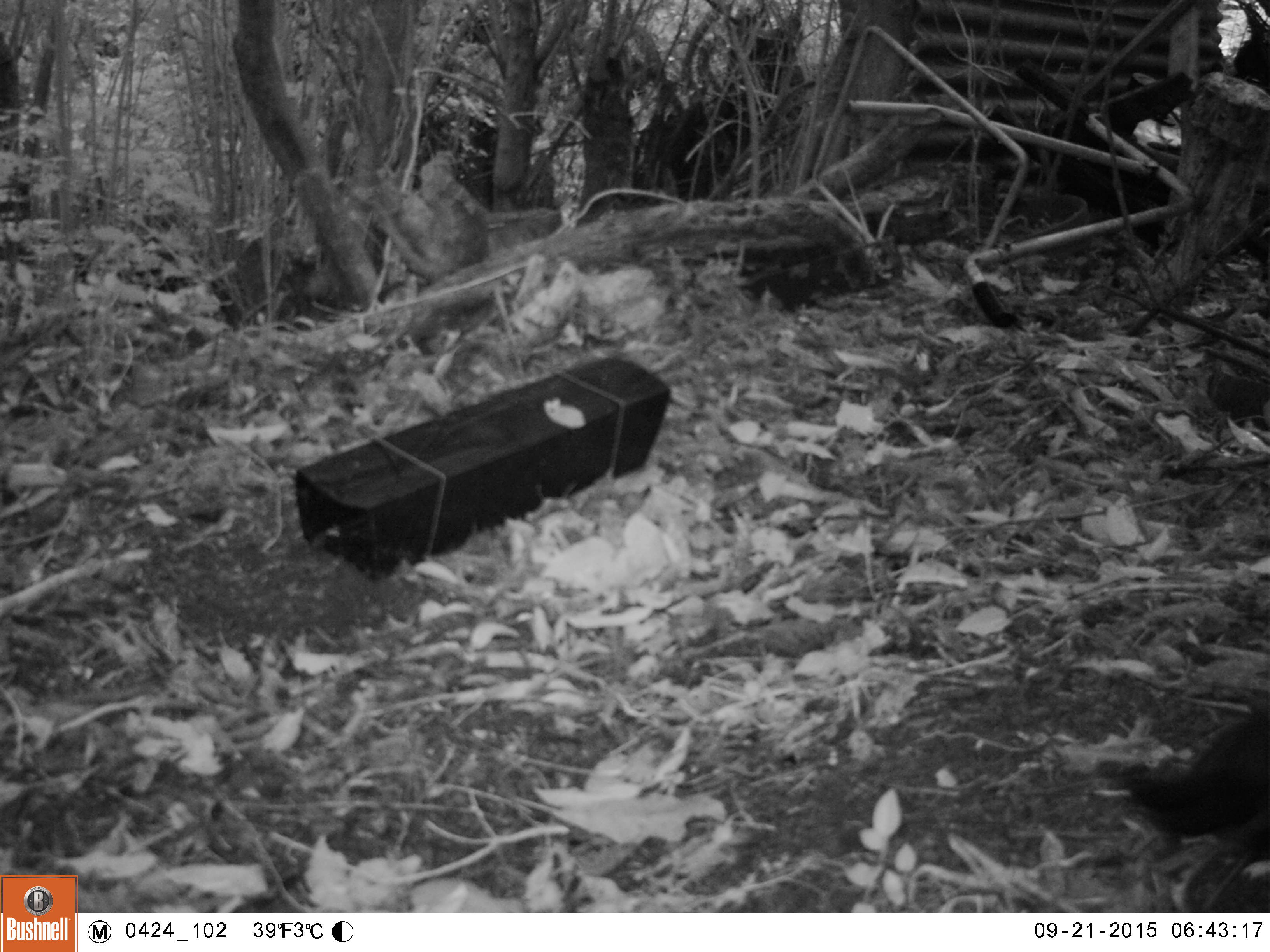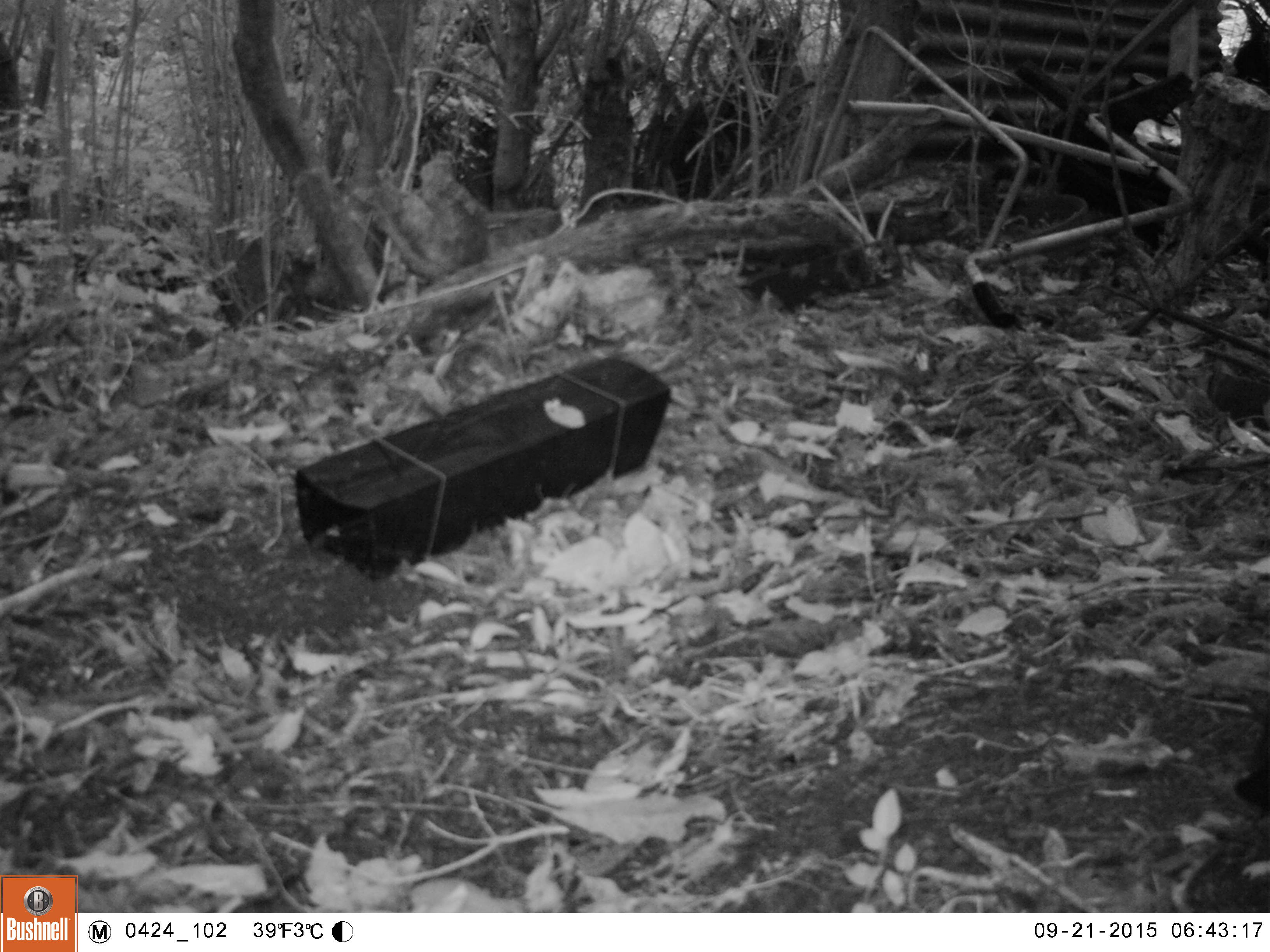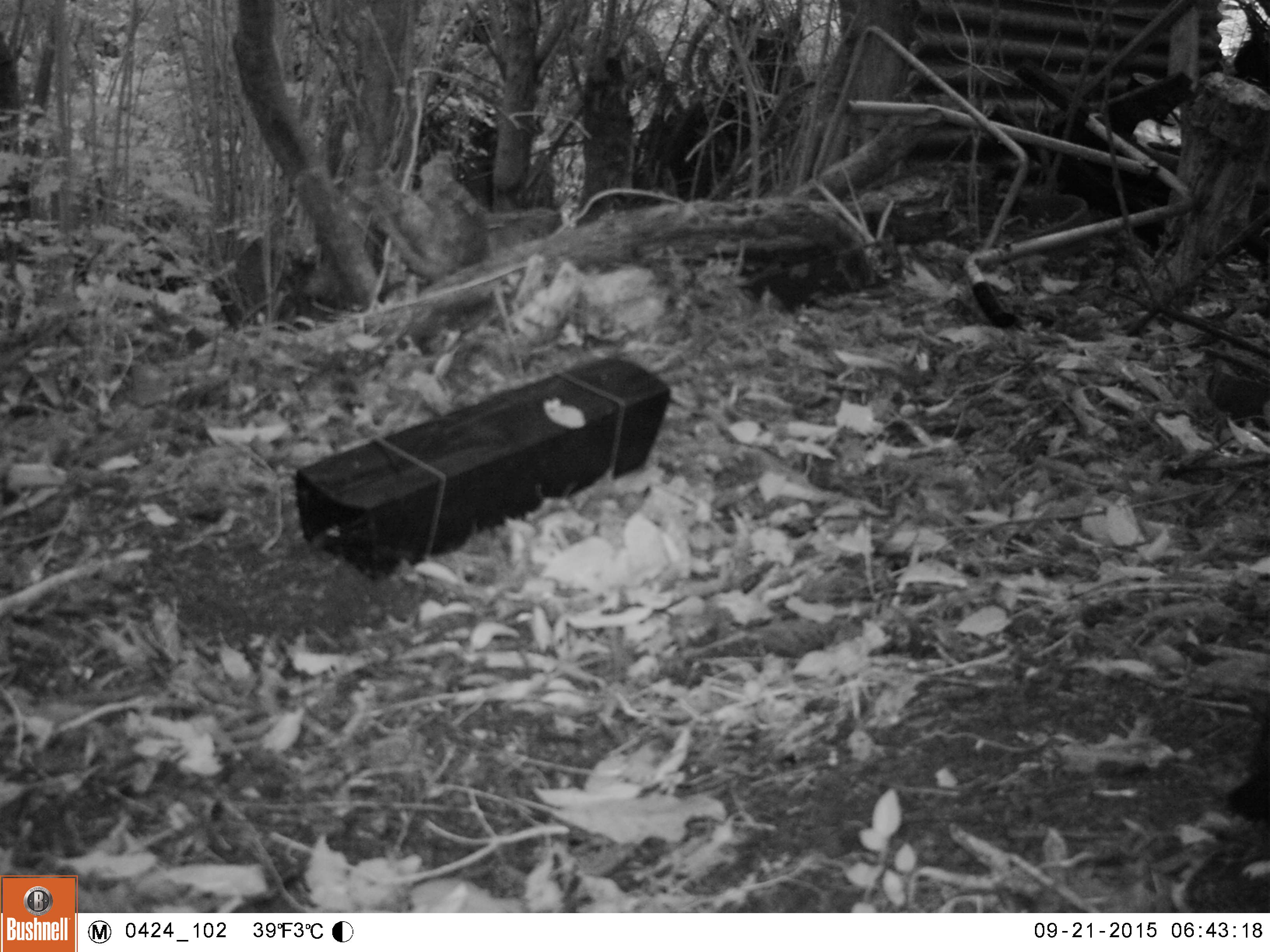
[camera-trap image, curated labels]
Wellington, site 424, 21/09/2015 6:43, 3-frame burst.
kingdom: Animalia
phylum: Chordata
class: Aves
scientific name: Aves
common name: bird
Bird (Aves).